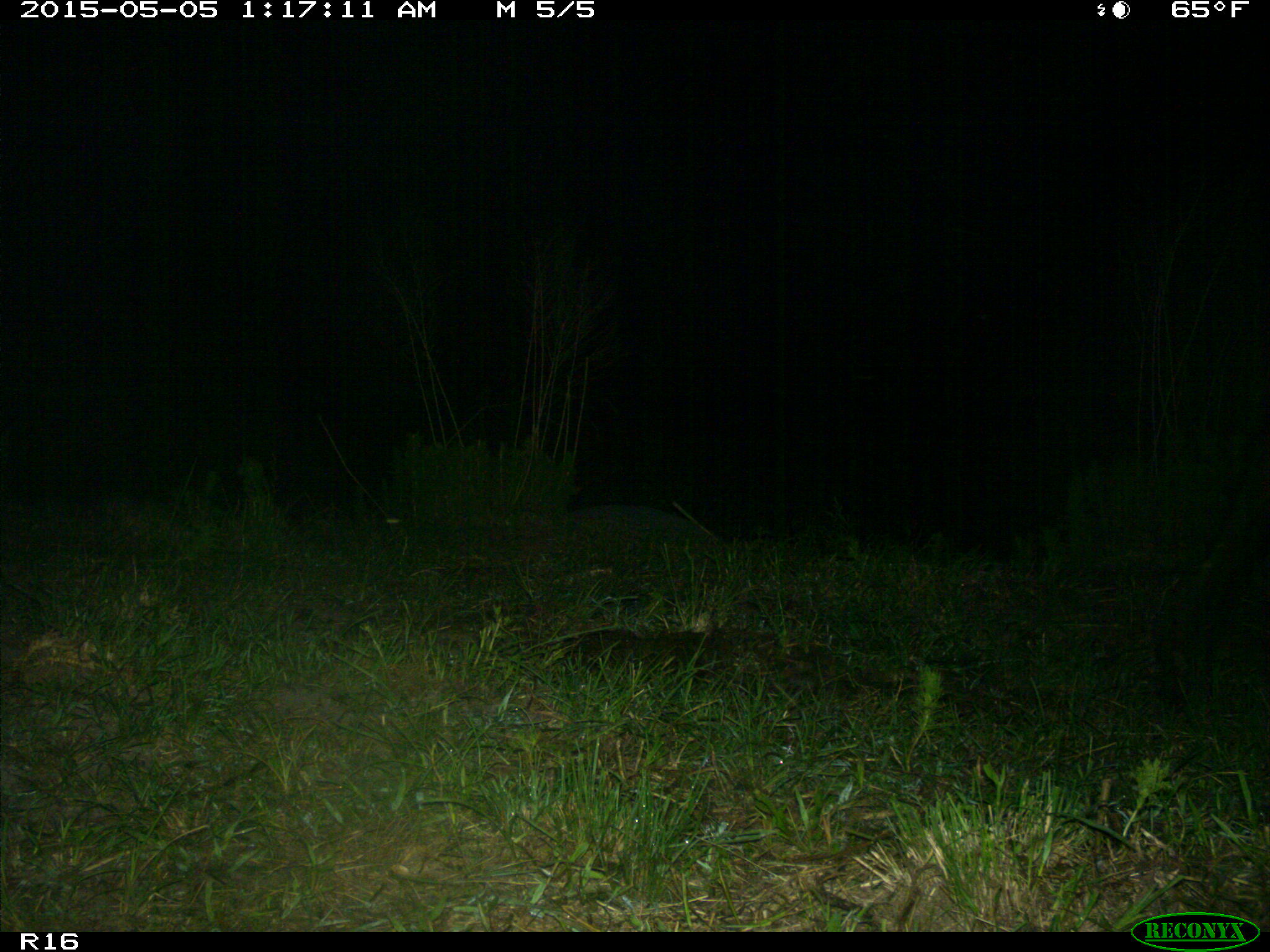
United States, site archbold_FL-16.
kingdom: Animalia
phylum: Chordata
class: Mammalia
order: Artiodactyla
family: Bovidae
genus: Bos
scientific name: Bos taurus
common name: domestic cow